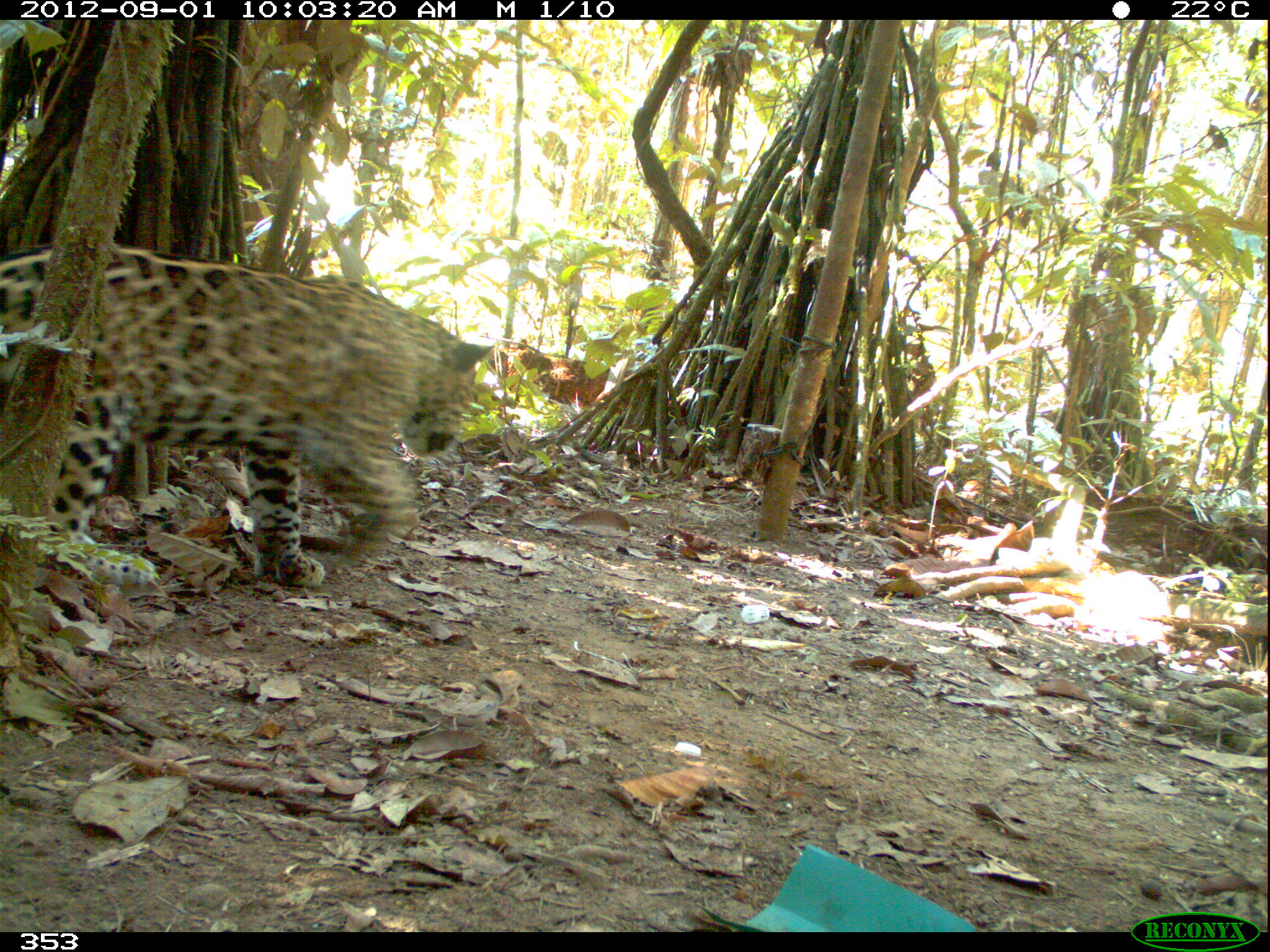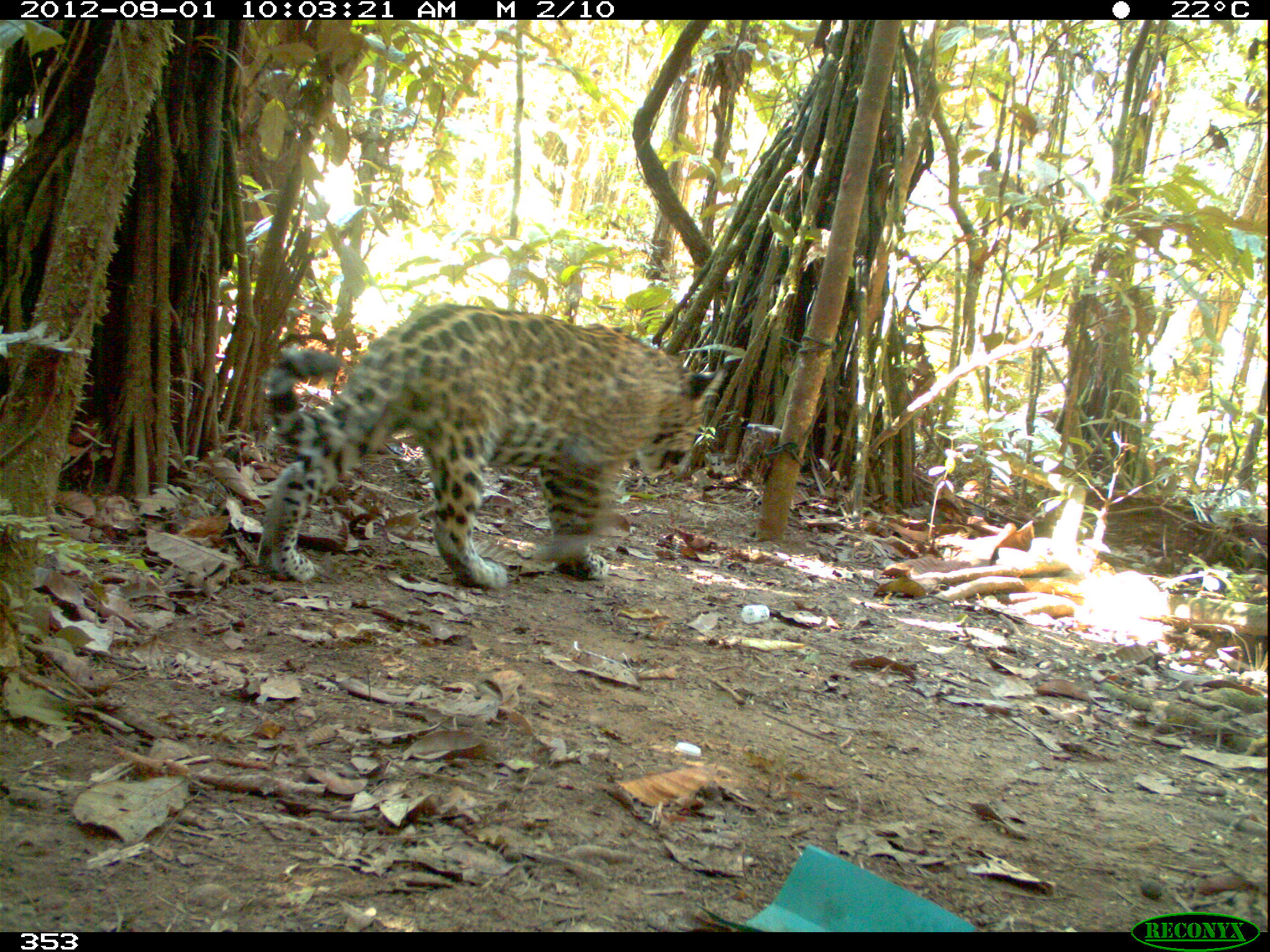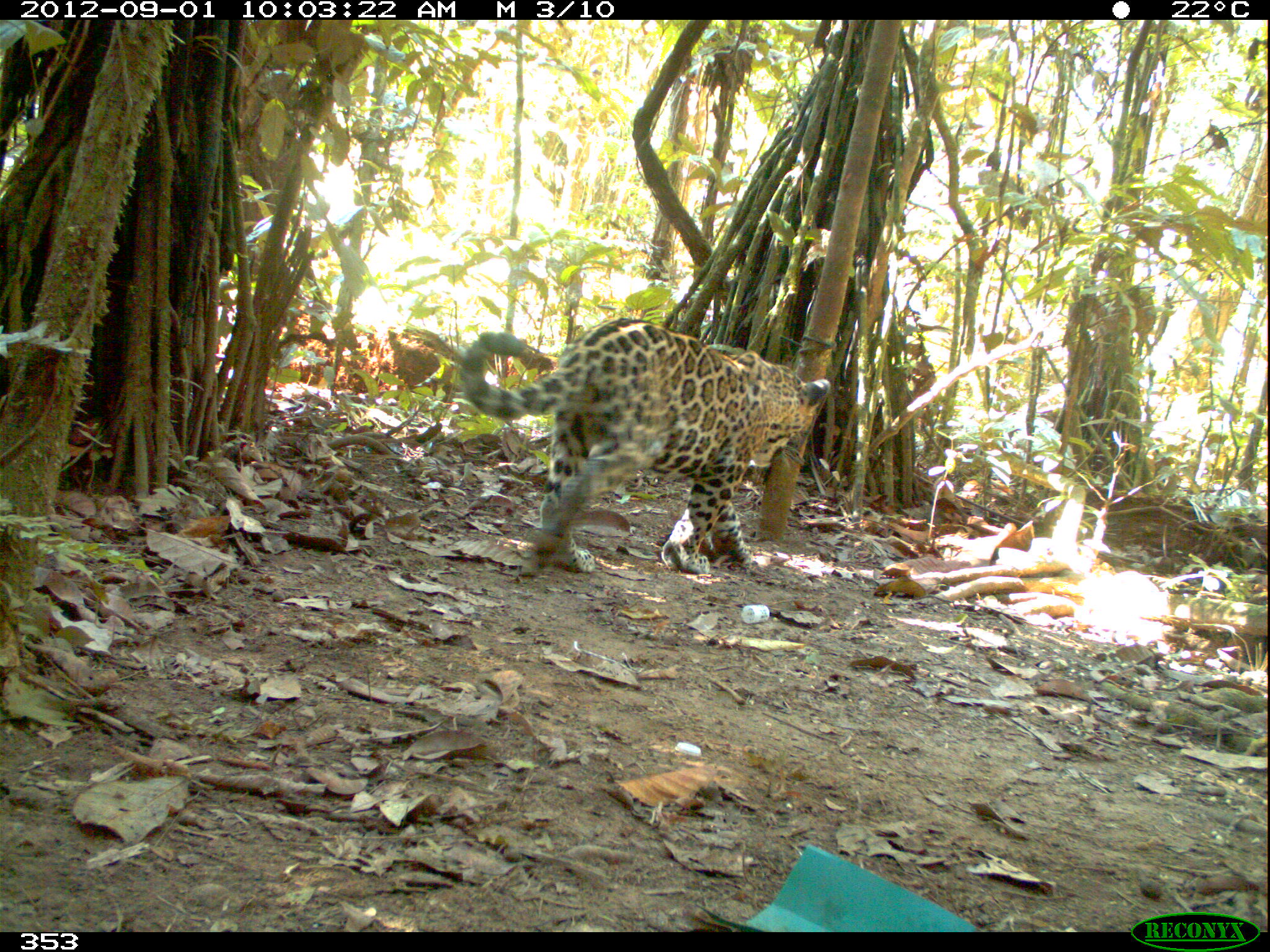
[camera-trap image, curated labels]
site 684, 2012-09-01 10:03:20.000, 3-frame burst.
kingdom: Animalia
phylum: Chordata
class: Mammalia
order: Carnivora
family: Felidae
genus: Panthera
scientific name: Panthera onca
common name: jaguar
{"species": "Panthera onca (jaguar)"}